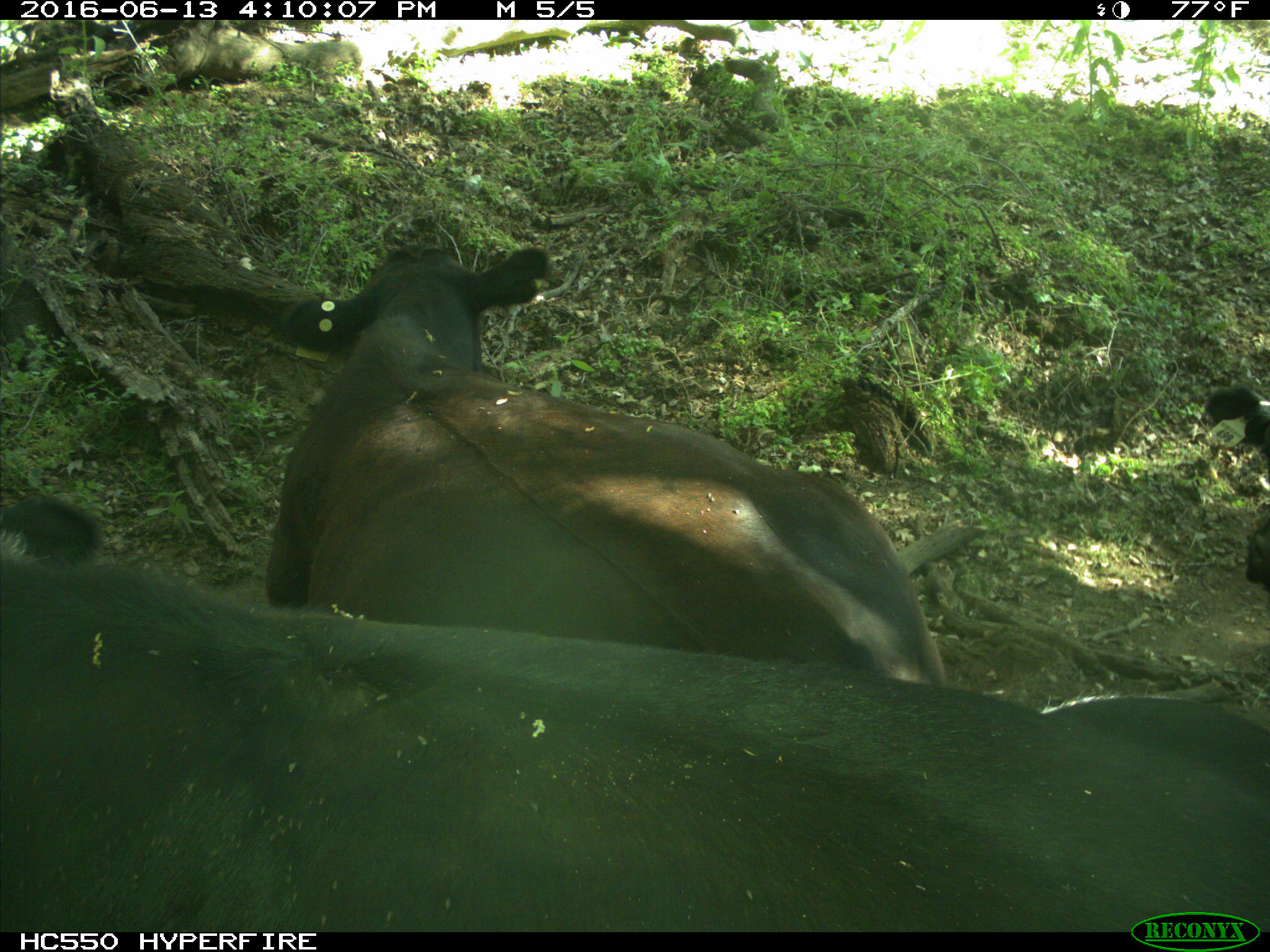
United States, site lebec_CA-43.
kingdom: Animalia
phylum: Chordata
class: Mammalia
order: Artiodactyla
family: Bovidae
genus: Bos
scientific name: Bos taurus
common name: domestic cow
Bos taurus (domestic cow).